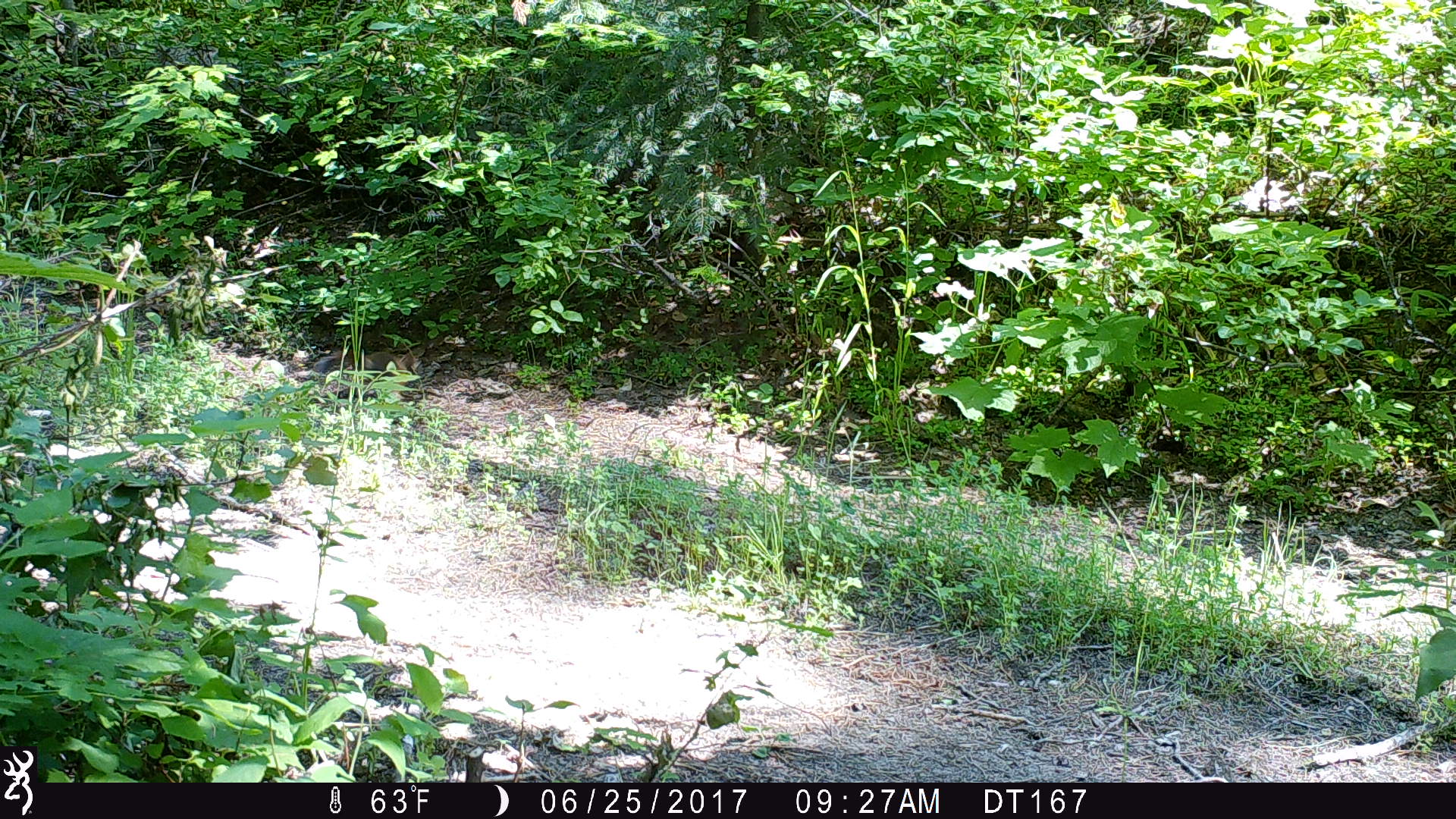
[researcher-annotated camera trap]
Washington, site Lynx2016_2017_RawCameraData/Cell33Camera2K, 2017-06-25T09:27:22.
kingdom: Animalia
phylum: Chordata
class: Mammalia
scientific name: Mammalia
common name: small mammal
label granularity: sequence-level